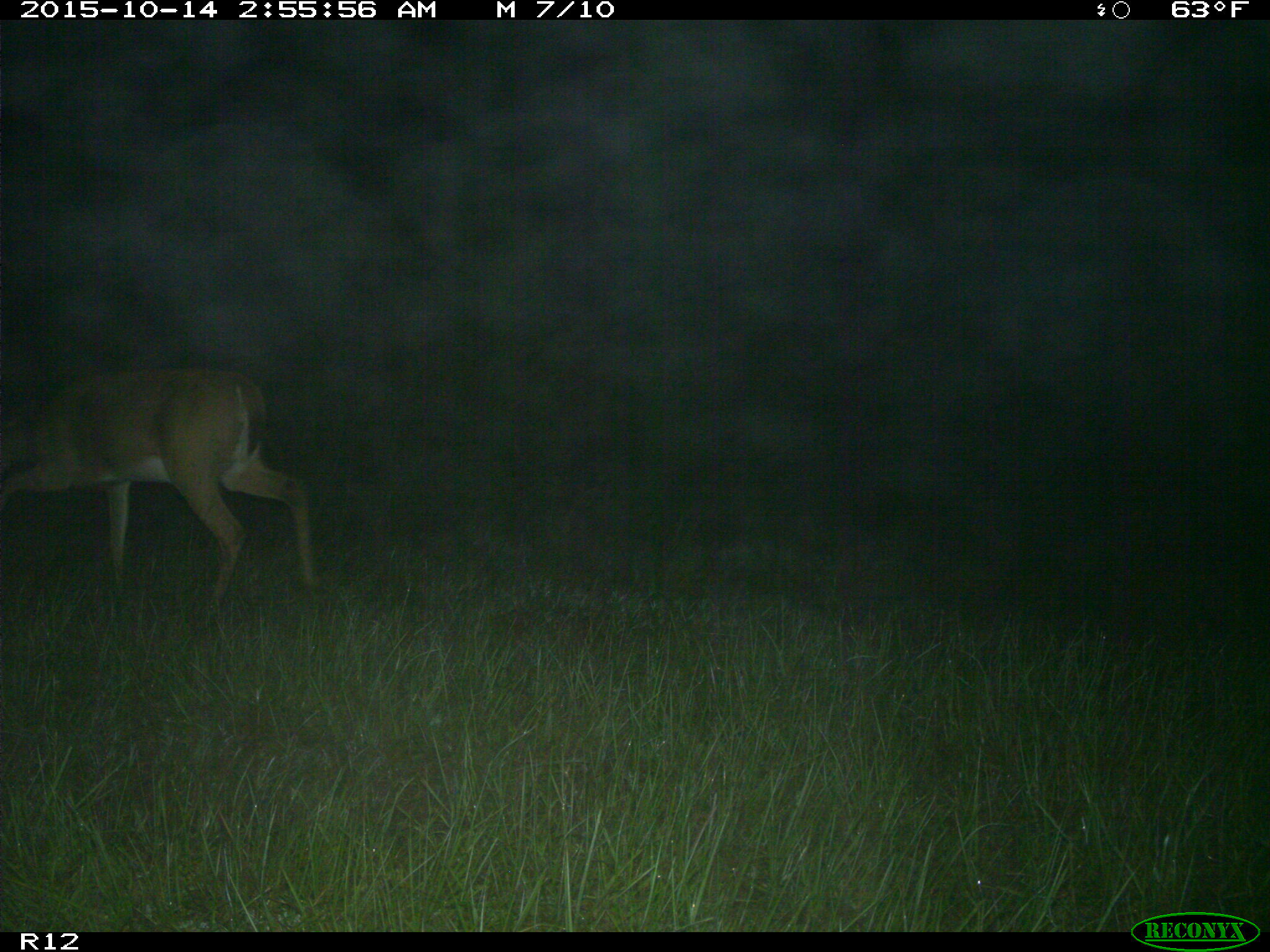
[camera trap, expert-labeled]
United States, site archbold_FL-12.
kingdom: Animalia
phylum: Chordata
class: Mammalia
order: Artiodactyla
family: Cervidae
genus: Odocoileus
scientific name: Odocoileus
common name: deer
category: unidentified deer